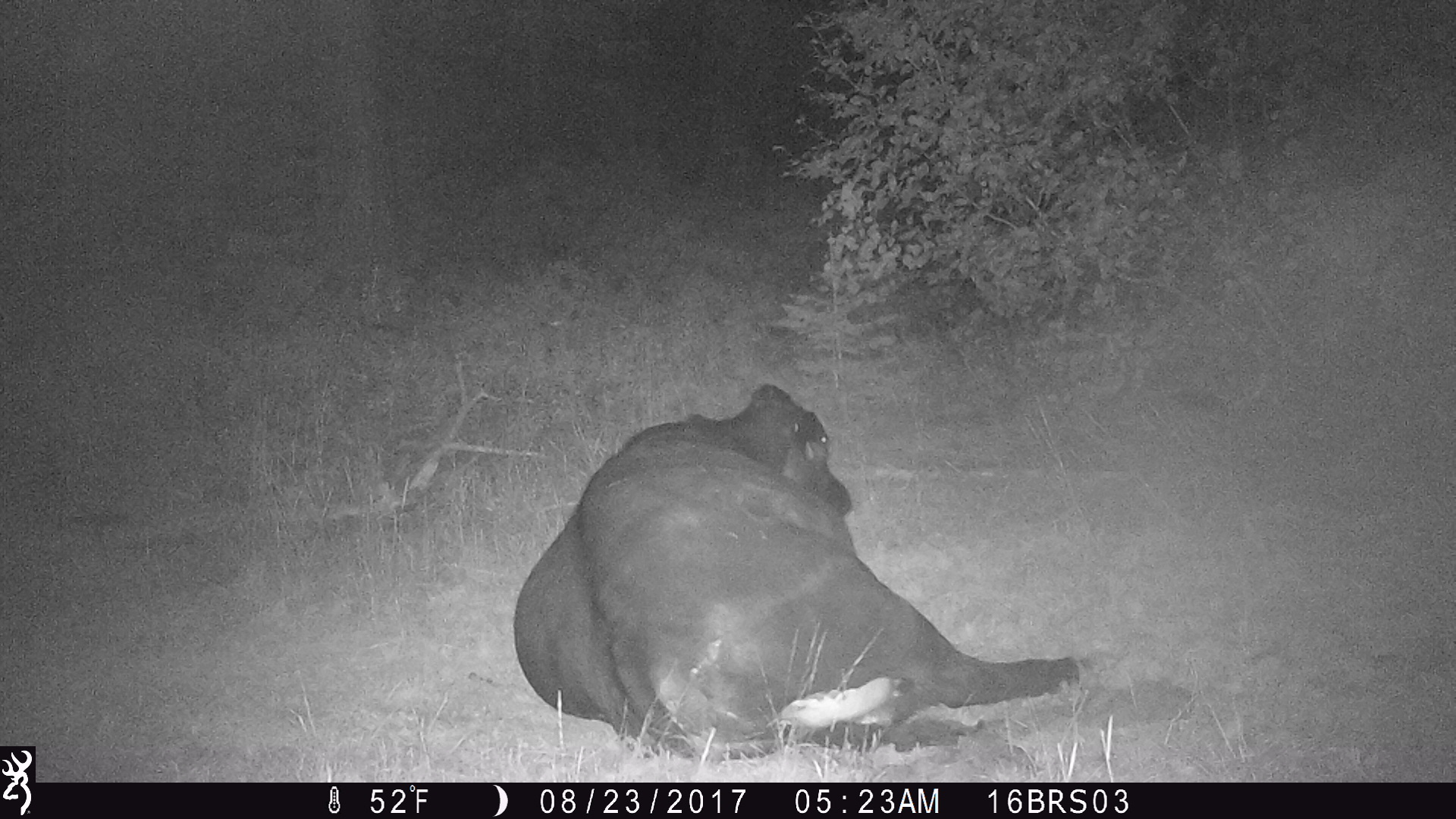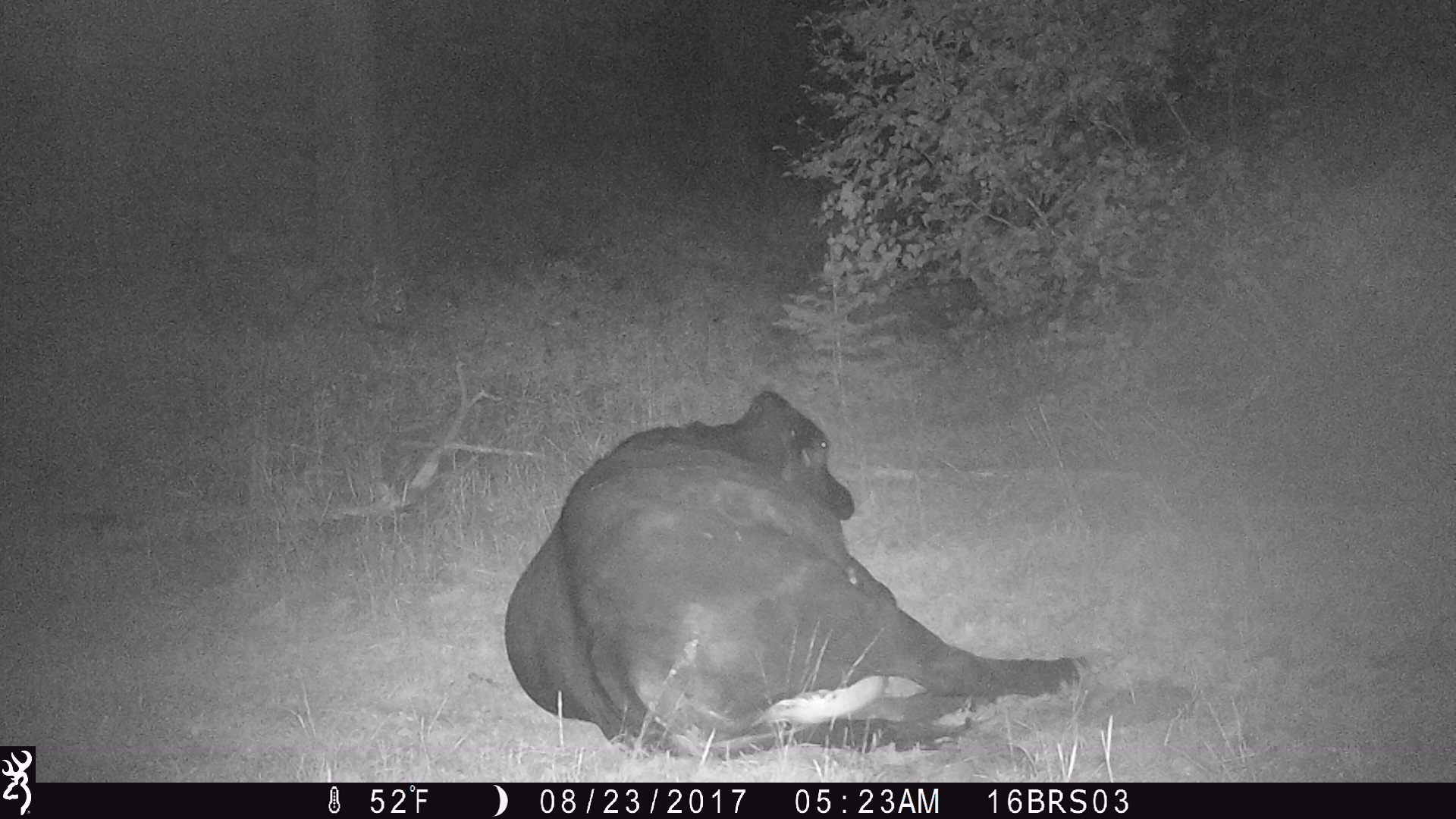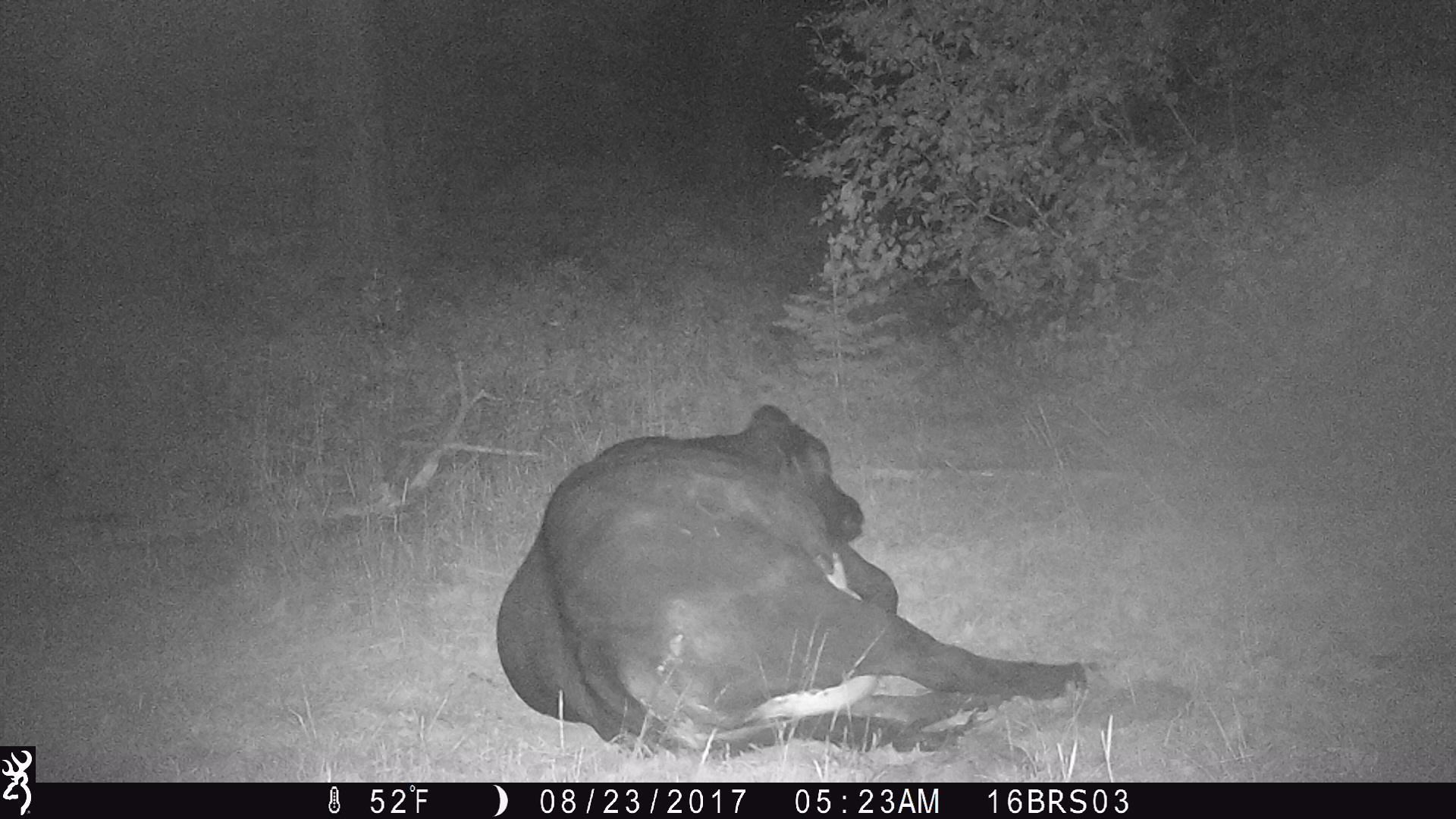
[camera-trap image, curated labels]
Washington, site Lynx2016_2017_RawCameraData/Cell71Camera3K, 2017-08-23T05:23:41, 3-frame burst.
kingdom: Animalia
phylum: Chordata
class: Mammalia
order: Artiodactyla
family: Bovidae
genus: Bos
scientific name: Bos taurus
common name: domestic cattle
Domestic cattle (Bos taurus). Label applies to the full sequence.